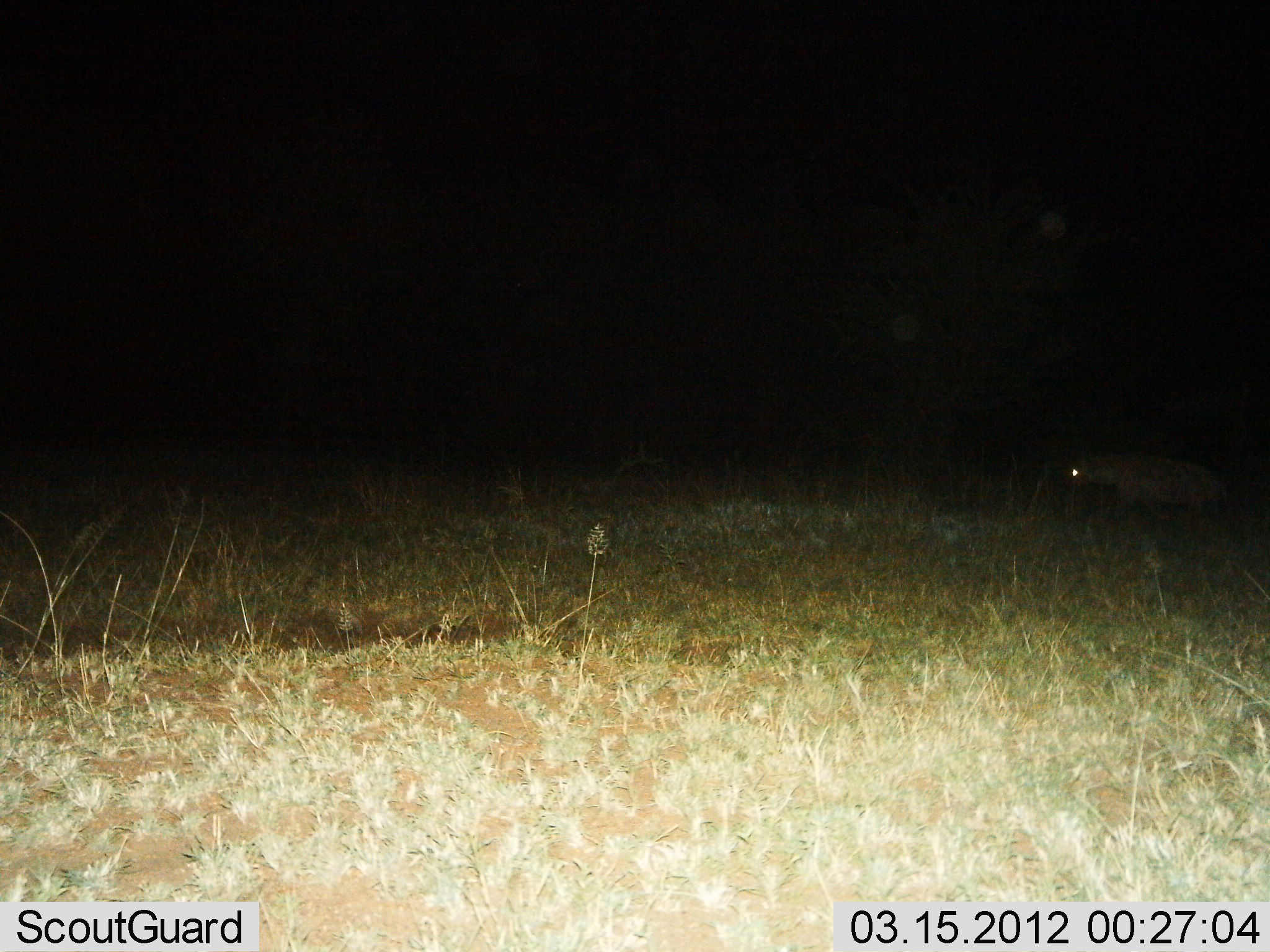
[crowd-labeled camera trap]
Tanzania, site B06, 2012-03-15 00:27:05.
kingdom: Animalia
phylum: Chordata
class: Mammalia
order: Carnivora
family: Hyaenidae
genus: Crocuta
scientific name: Crocuta crocuta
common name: spotted hyena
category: hyenaspotted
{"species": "hyenaspotted (spotted hyena) (Crocuta crocuta)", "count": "1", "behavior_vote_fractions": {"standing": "9%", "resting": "0%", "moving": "91%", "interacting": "0%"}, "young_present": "0%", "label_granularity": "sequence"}